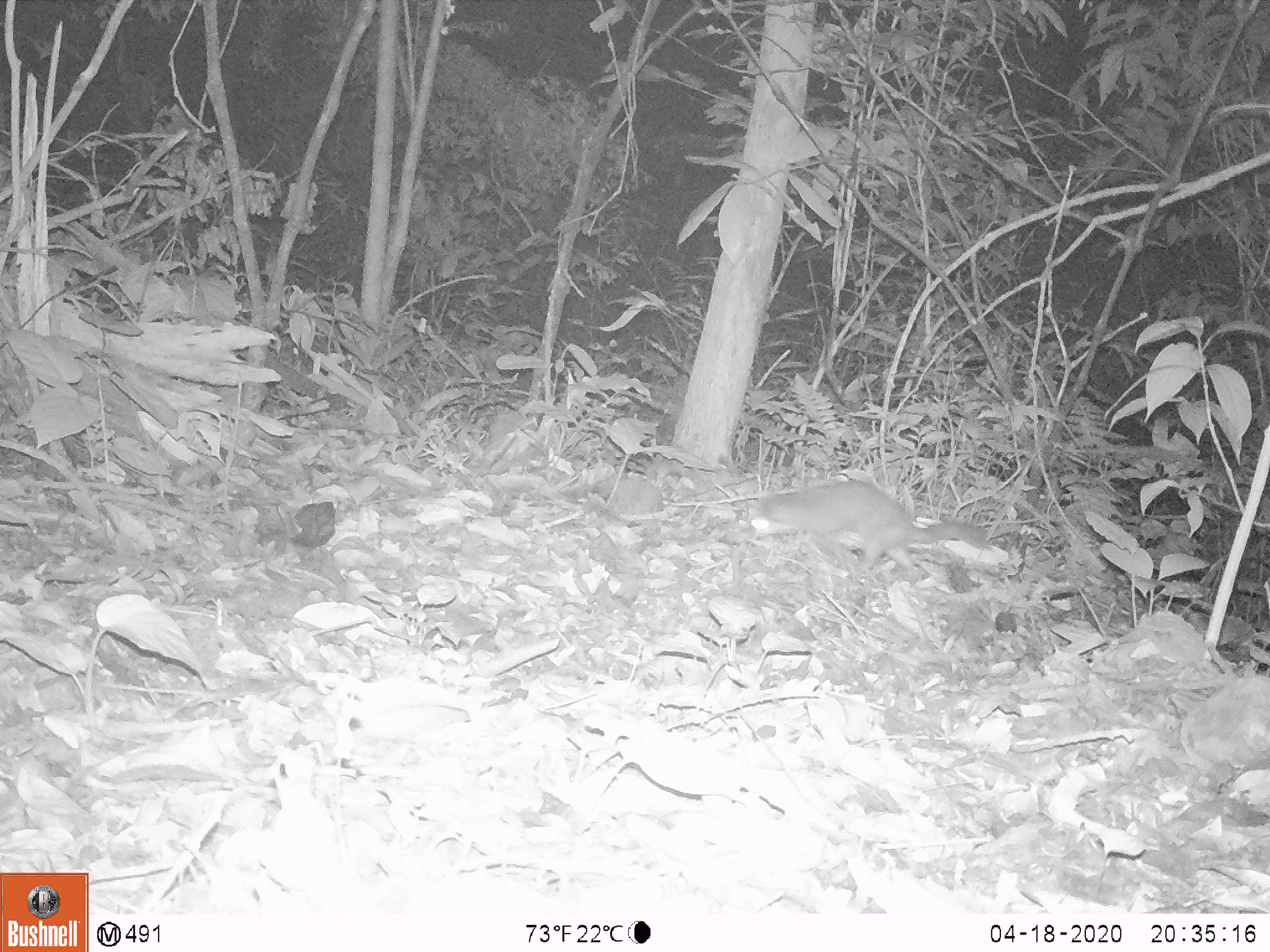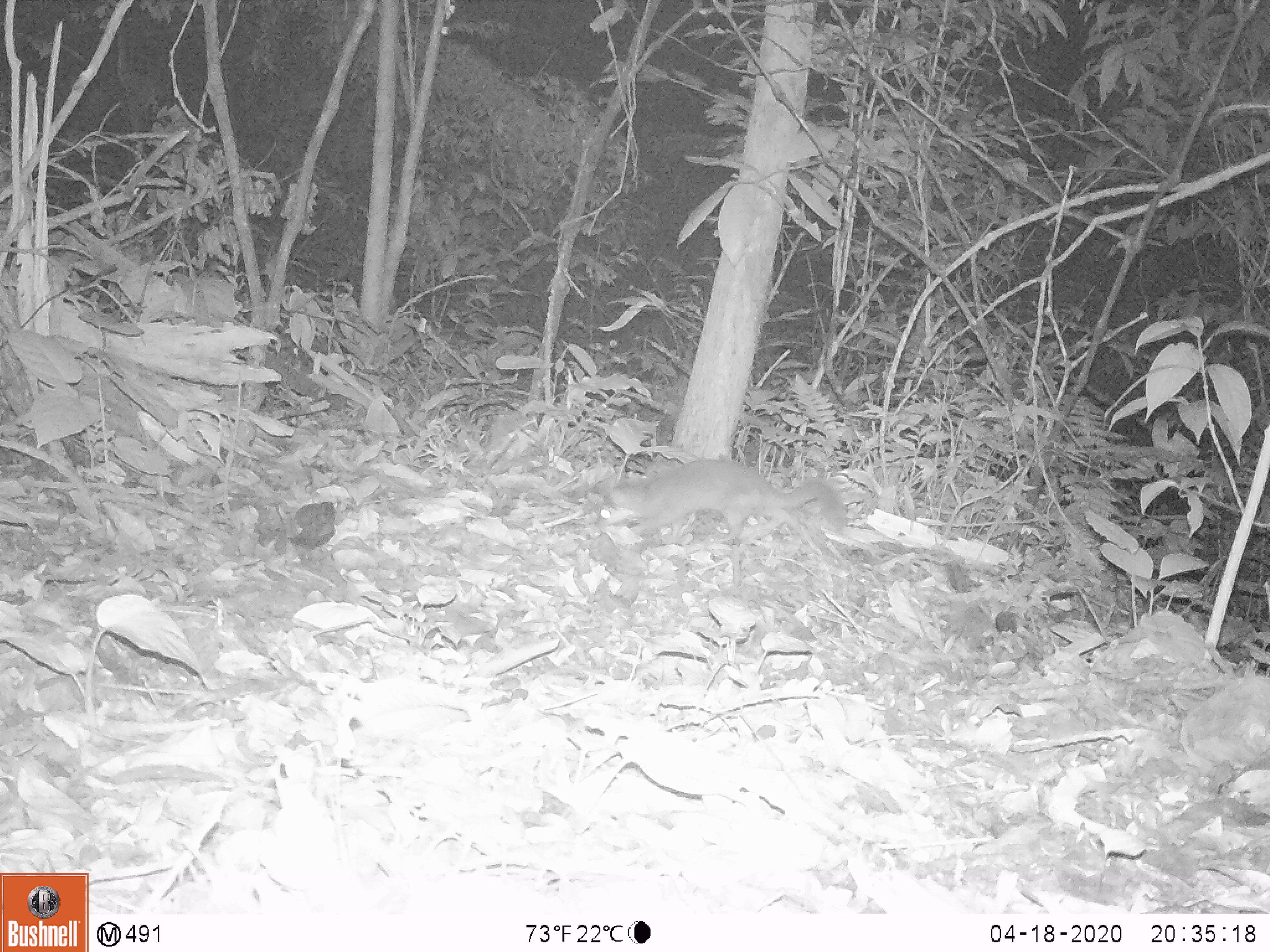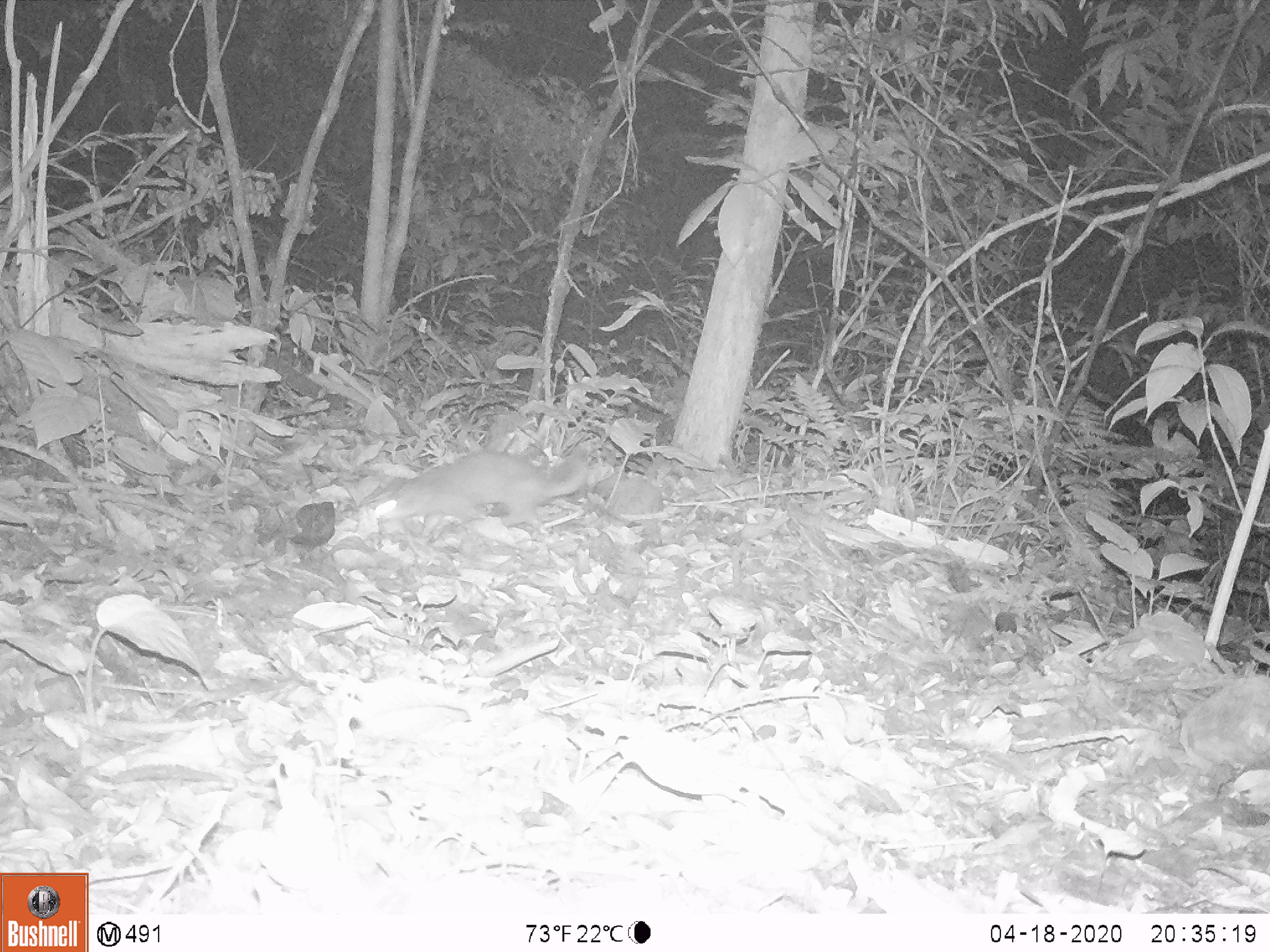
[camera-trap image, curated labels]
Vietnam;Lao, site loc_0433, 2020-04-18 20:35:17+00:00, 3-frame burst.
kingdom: Animalia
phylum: Chordata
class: Mammalia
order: Carnivora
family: Mustelidae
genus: Melogale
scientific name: Melogale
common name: ferret badger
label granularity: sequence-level